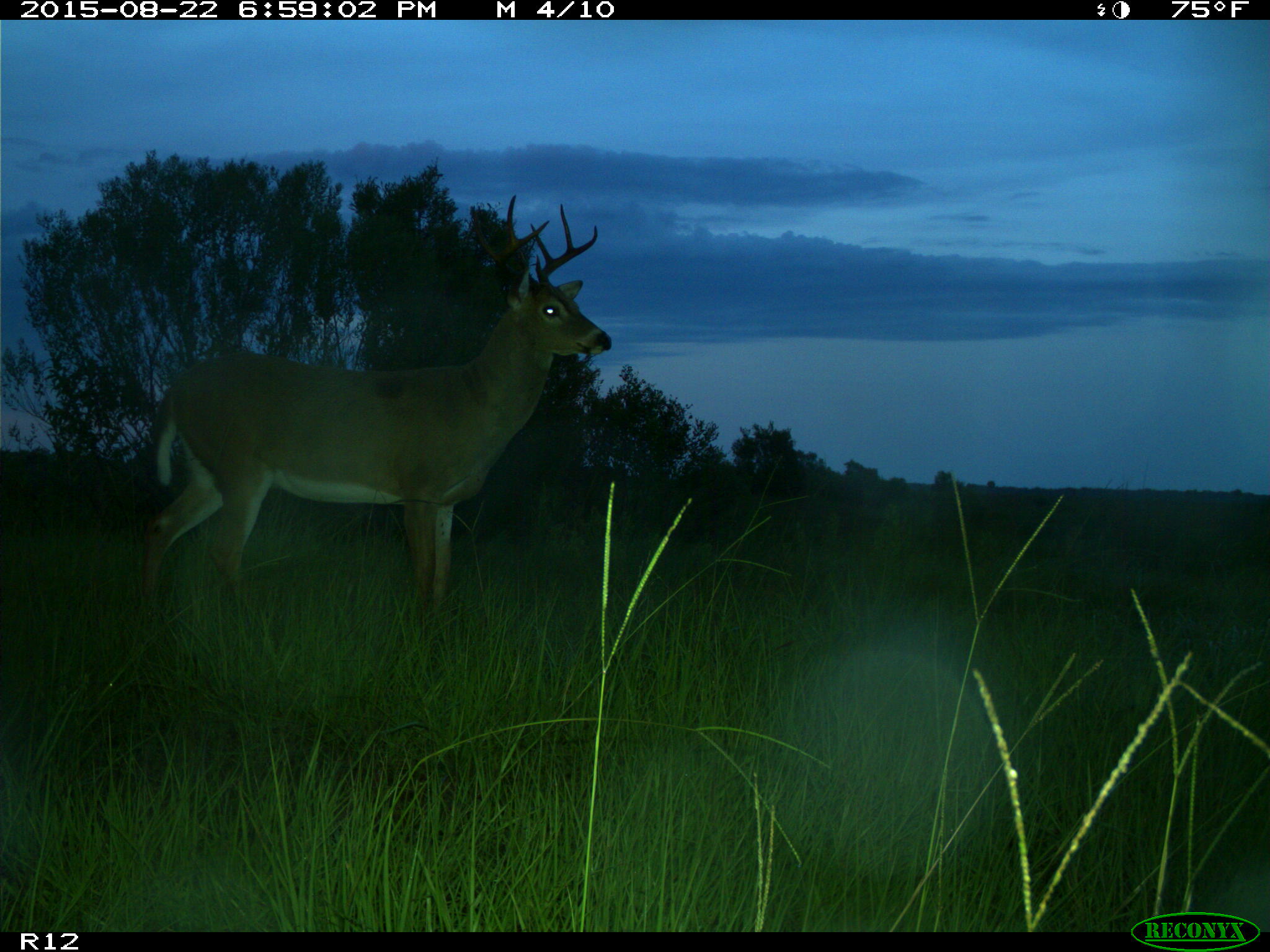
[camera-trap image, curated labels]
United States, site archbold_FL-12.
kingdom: Animalia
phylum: Chordata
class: Mammalia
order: Artiodactyla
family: Cervidae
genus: Odocoileus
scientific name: Odocoileus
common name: deer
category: unidentified deer